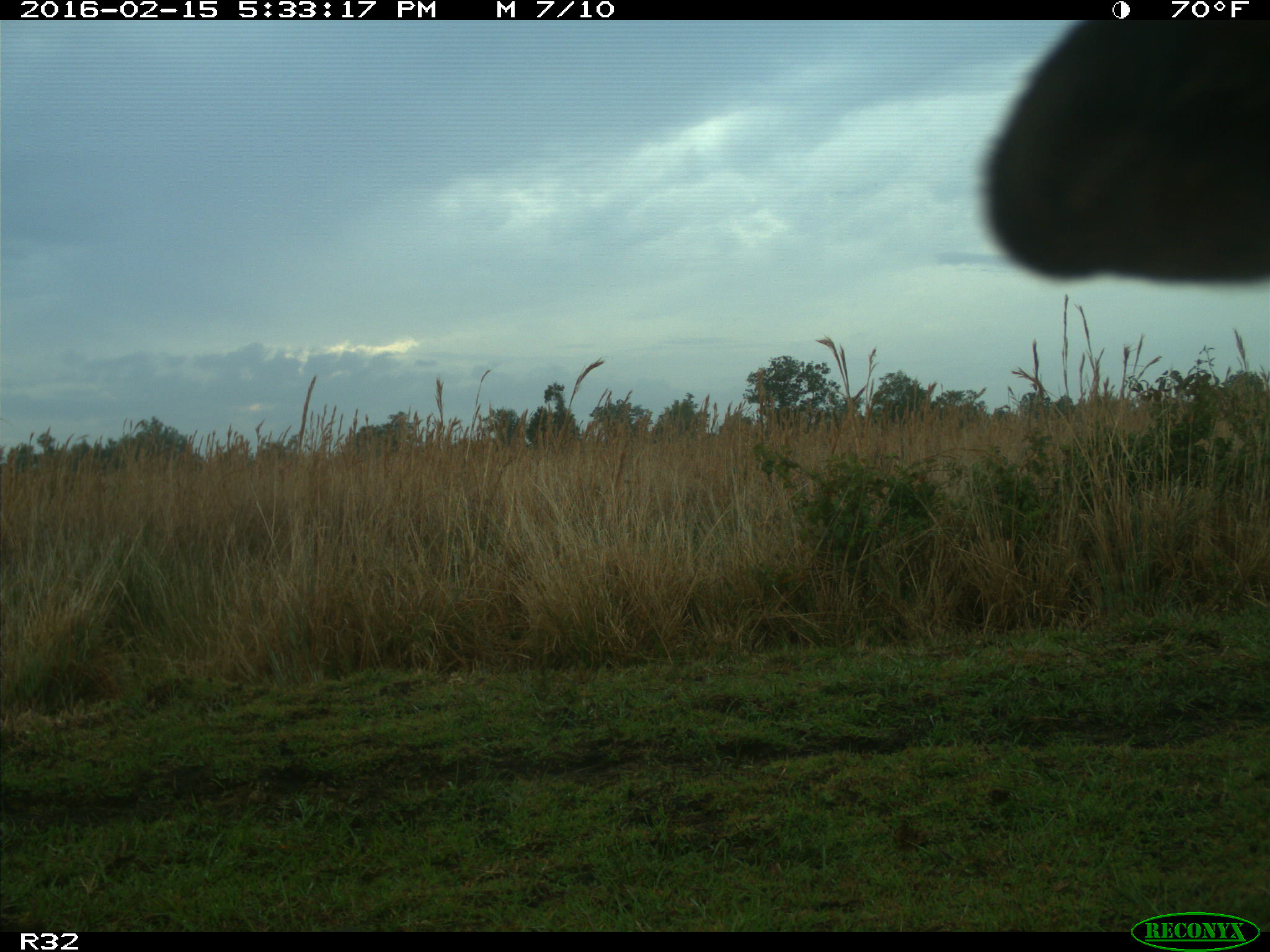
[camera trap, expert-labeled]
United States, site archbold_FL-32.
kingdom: Animalia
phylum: Chordata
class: Mammalia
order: Artiodactyla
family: Bovidae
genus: Bos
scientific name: Bos taurus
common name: domestic cow